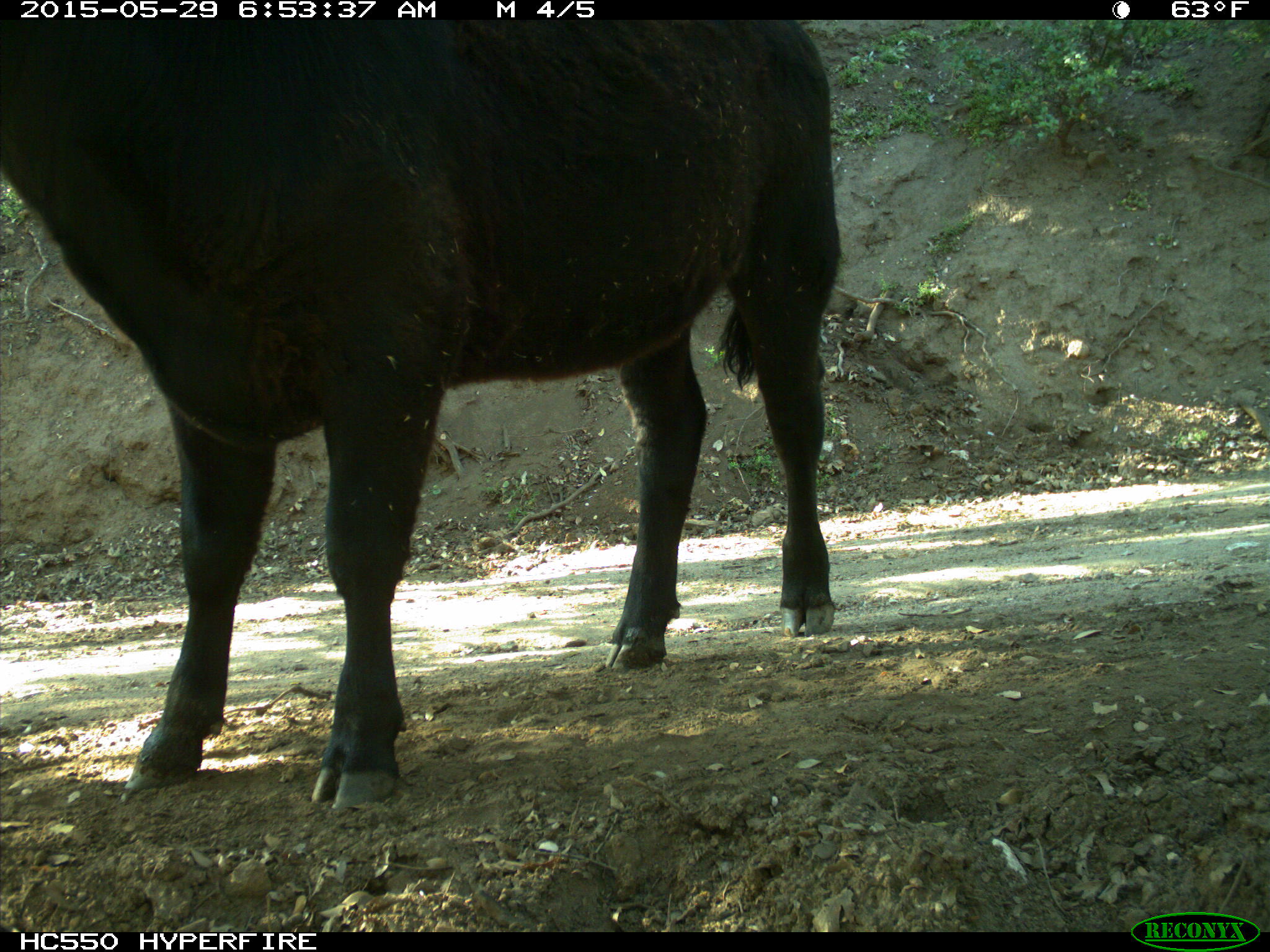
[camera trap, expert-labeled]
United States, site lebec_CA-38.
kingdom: Animalia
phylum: Chordata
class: Mammalia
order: Artiodactyla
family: Bovidae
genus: Bos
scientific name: Bos taurus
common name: domestic cow